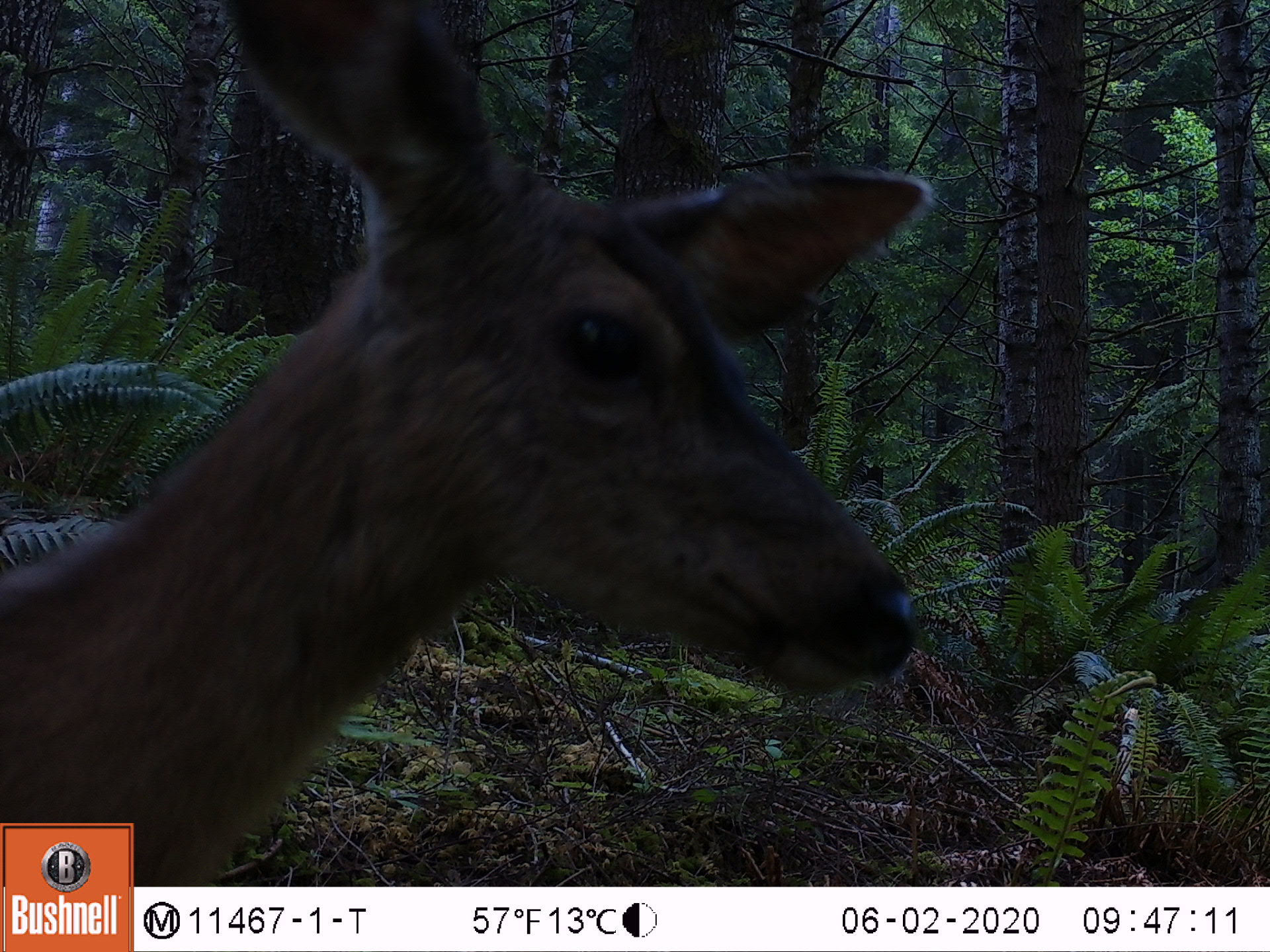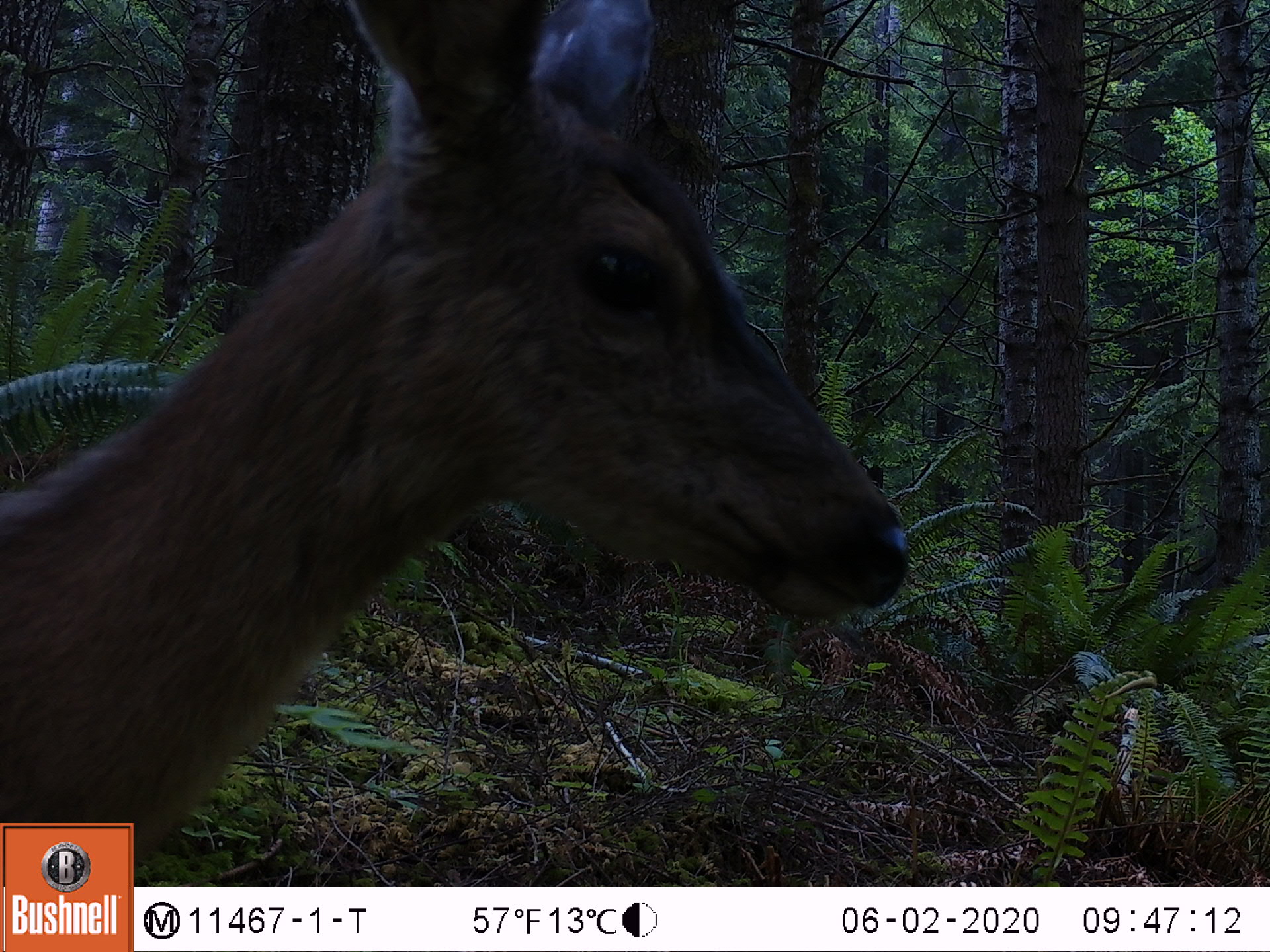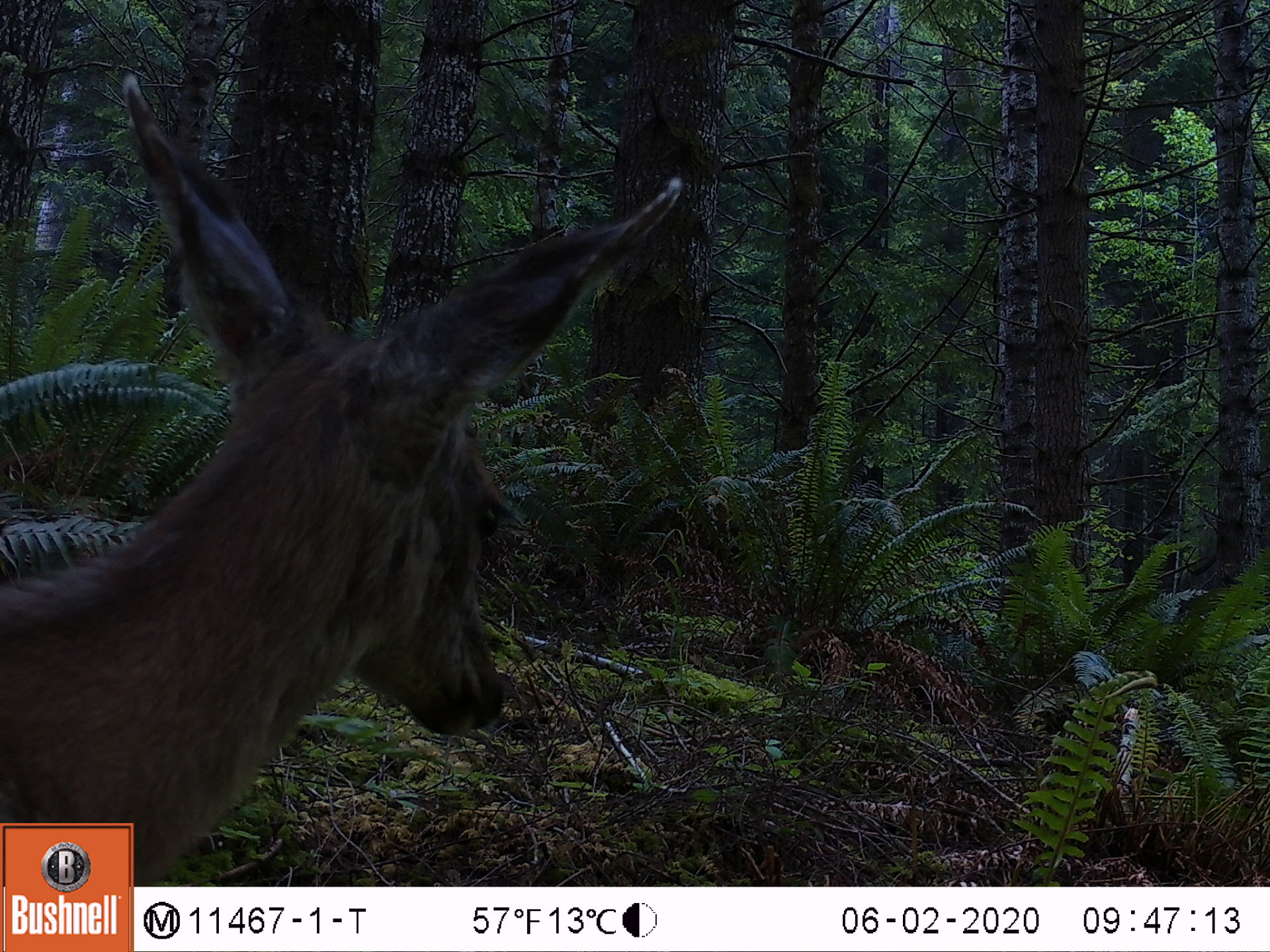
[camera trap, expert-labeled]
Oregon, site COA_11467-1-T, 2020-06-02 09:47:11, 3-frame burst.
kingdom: Animalia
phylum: Chordata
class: Mammalia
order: Artiodactyla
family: Cervidae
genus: Odocoileus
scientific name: Odocoileus hemionus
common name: black-tailed deer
Black-tailed deer (Odocoileus hemionus).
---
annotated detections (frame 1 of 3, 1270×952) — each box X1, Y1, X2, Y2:
black-tailed deer: 0, 3, 940, 812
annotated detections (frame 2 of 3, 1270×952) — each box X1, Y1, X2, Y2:
black-tailed deer: 0, 0, 918, 809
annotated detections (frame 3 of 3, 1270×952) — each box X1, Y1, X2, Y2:
black-tailed deer: 0, 56, 688, 814